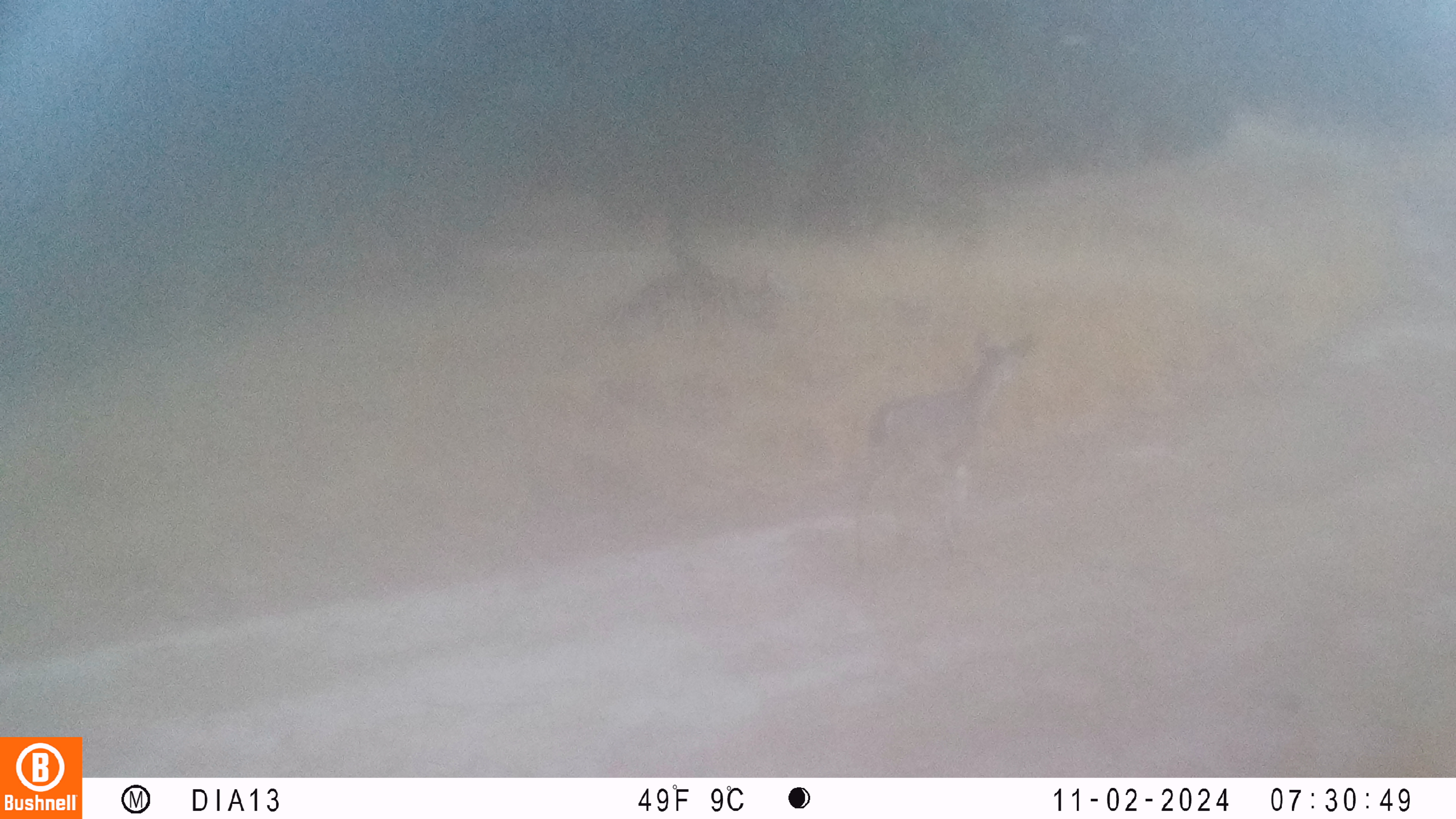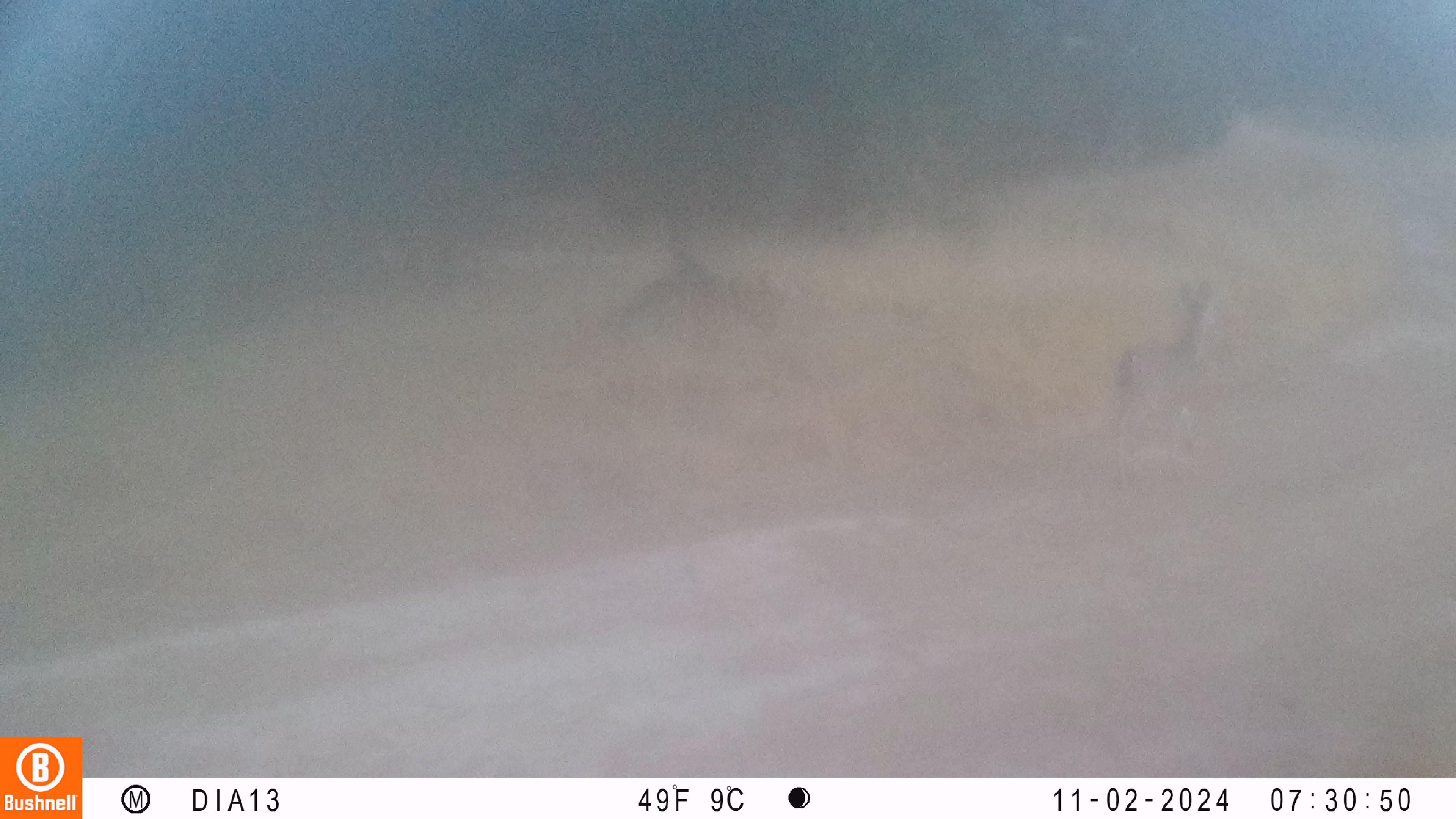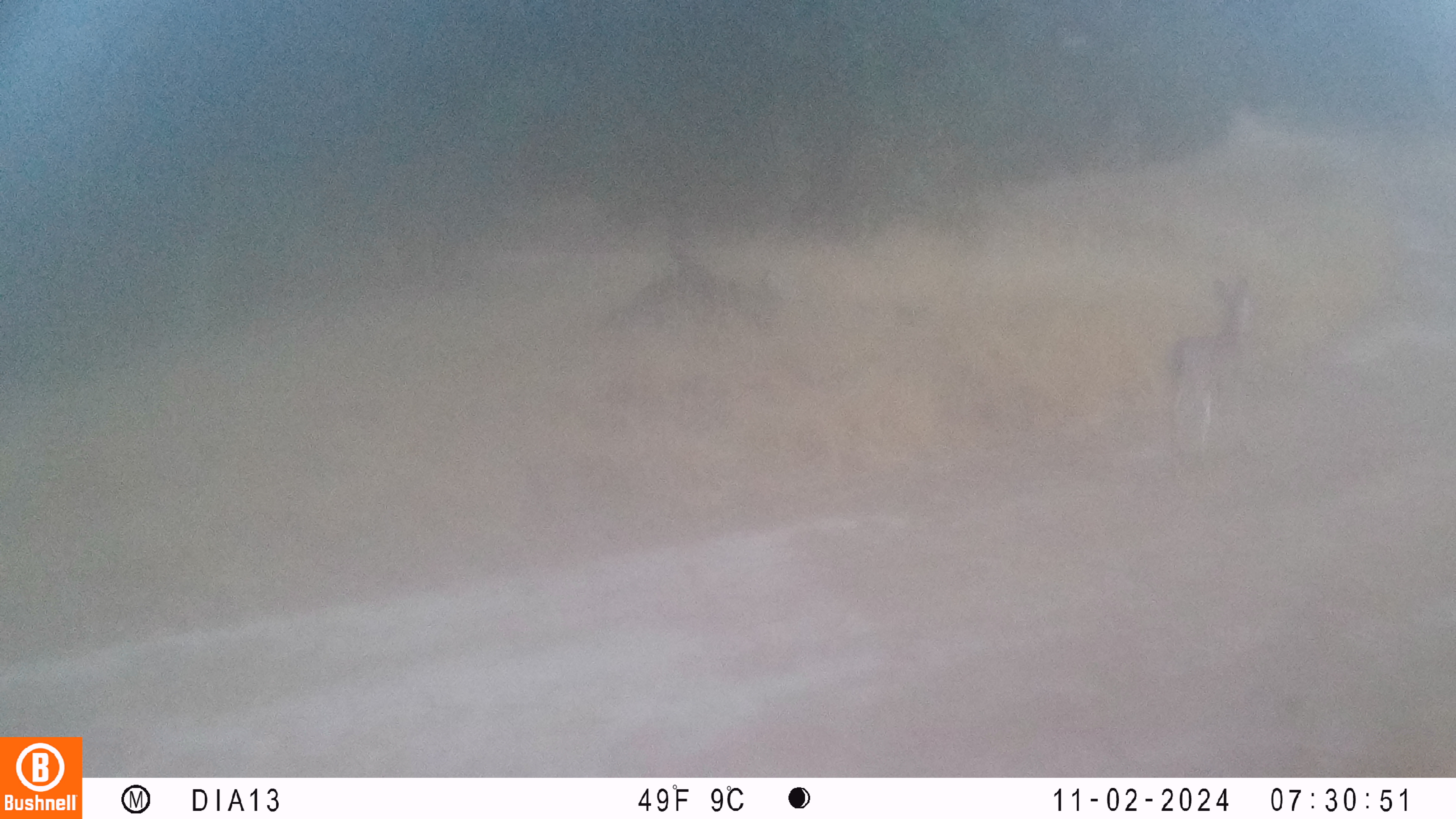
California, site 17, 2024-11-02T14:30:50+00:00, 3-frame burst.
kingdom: Animalia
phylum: Chordata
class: Mammalia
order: Artiodactyla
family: Cervidae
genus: Odocoileus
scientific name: Odocoileus hemionus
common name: mule deer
Mule deer (Odocoileus hemionus).